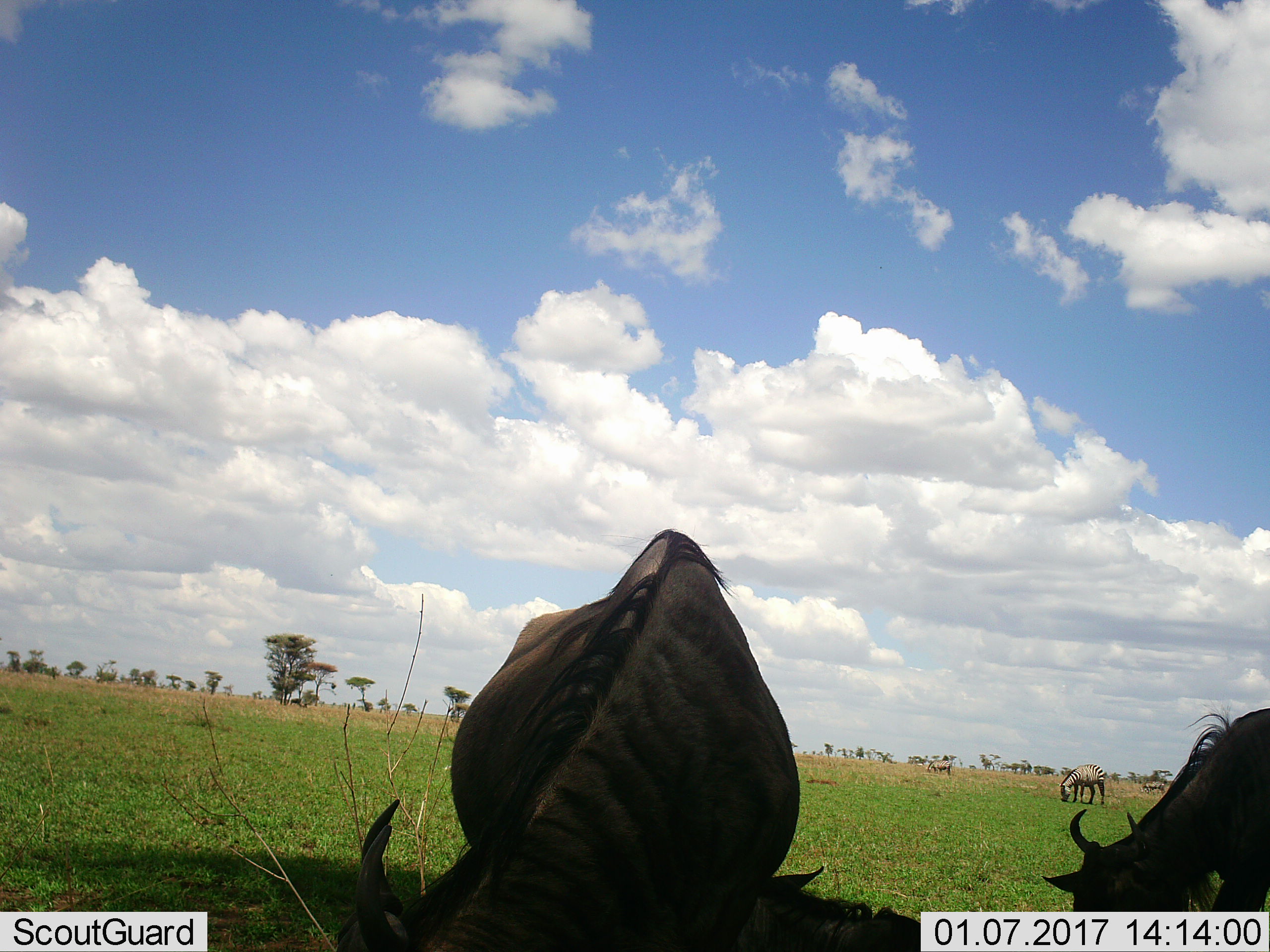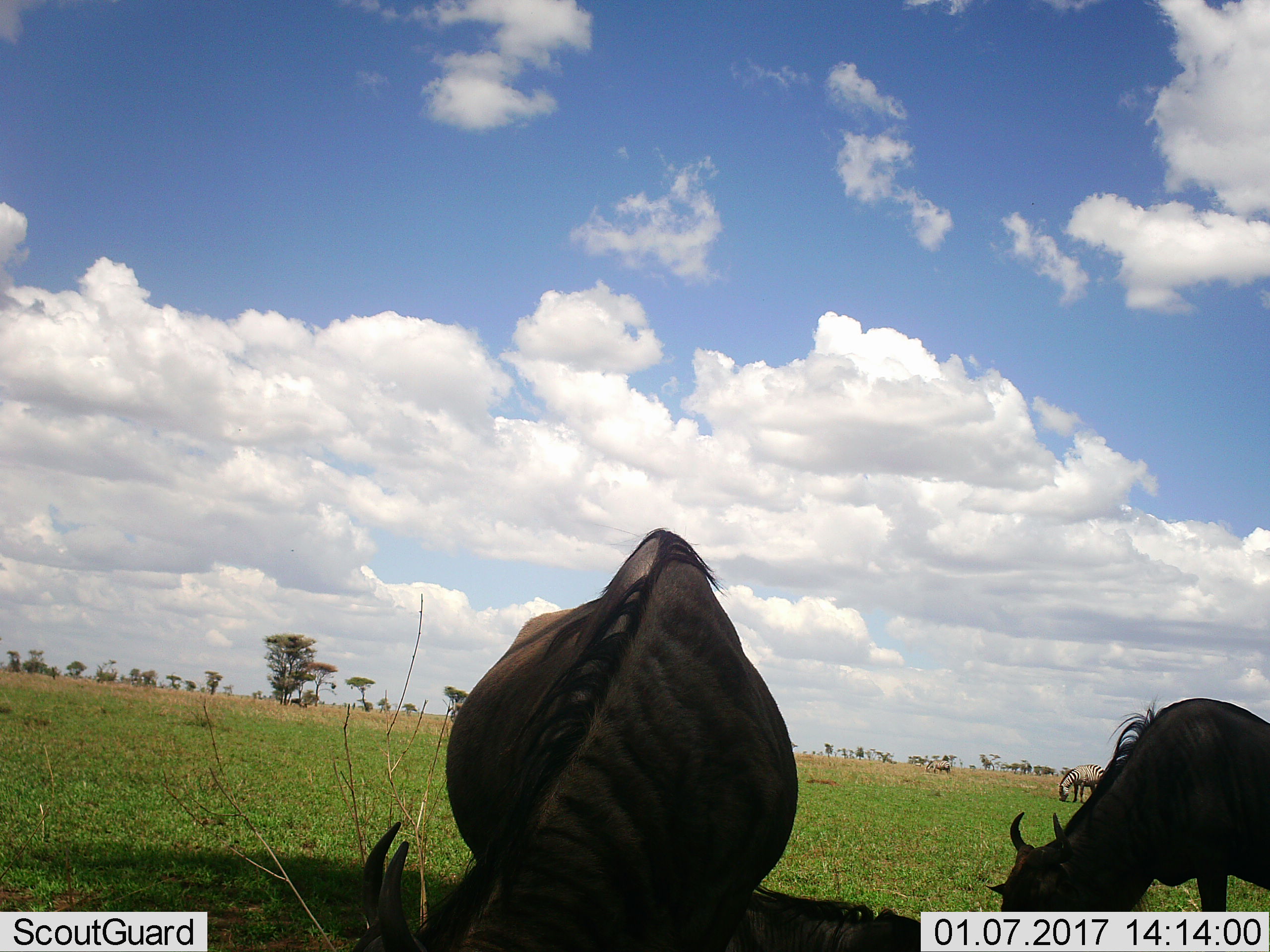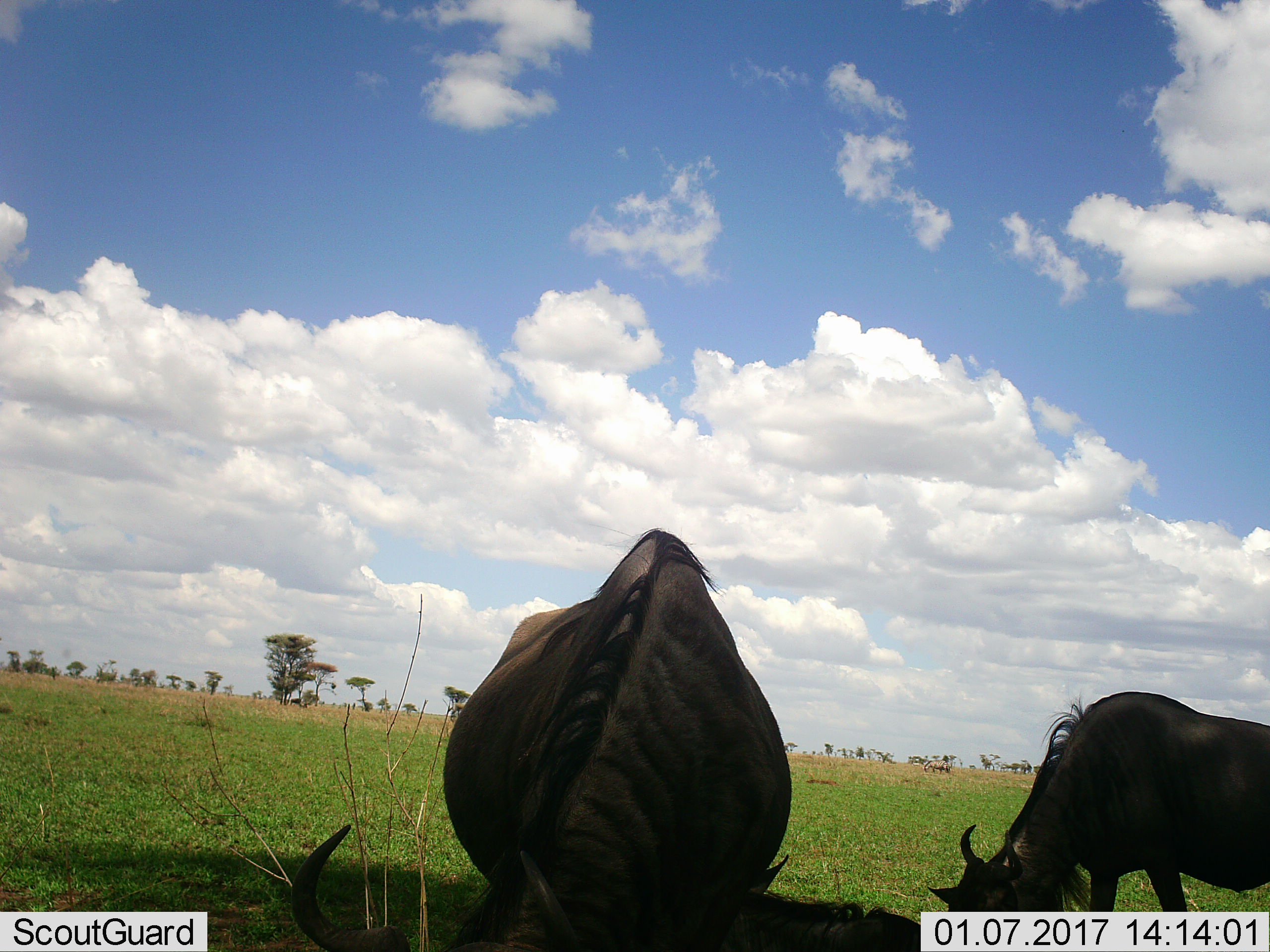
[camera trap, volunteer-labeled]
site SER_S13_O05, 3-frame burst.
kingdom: Animalia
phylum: Chordata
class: Mammalia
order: Artiodactyla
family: Bovidae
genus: Connochaetes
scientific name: Connochaetes taurinus taurinus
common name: blue wildebeest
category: wildebeestblue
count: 2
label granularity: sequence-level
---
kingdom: Animalia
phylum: Chordata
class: Mammalia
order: Perissodactyla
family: Equidae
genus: Equus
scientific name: Equus quagga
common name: plains zebra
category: zebraplains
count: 3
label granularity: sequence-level